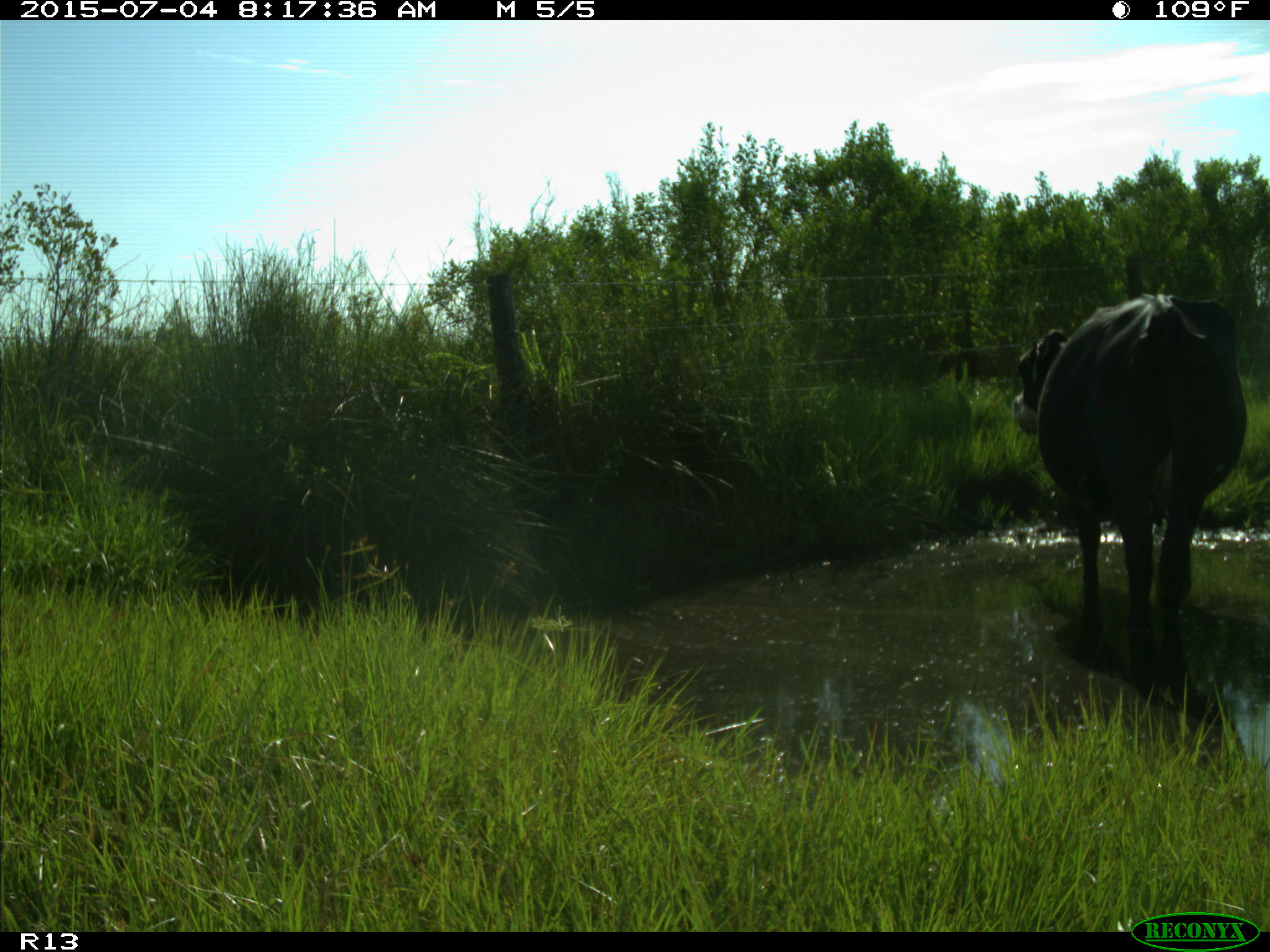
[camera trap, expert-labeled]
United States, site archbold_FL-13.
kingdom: Animalia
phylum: Chordata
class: Mammalia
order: Artiodactyla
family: Bovidae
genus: Bos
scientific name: Bos taurus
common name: domestic cow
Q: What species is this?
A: Bos taurus (domestic cow).